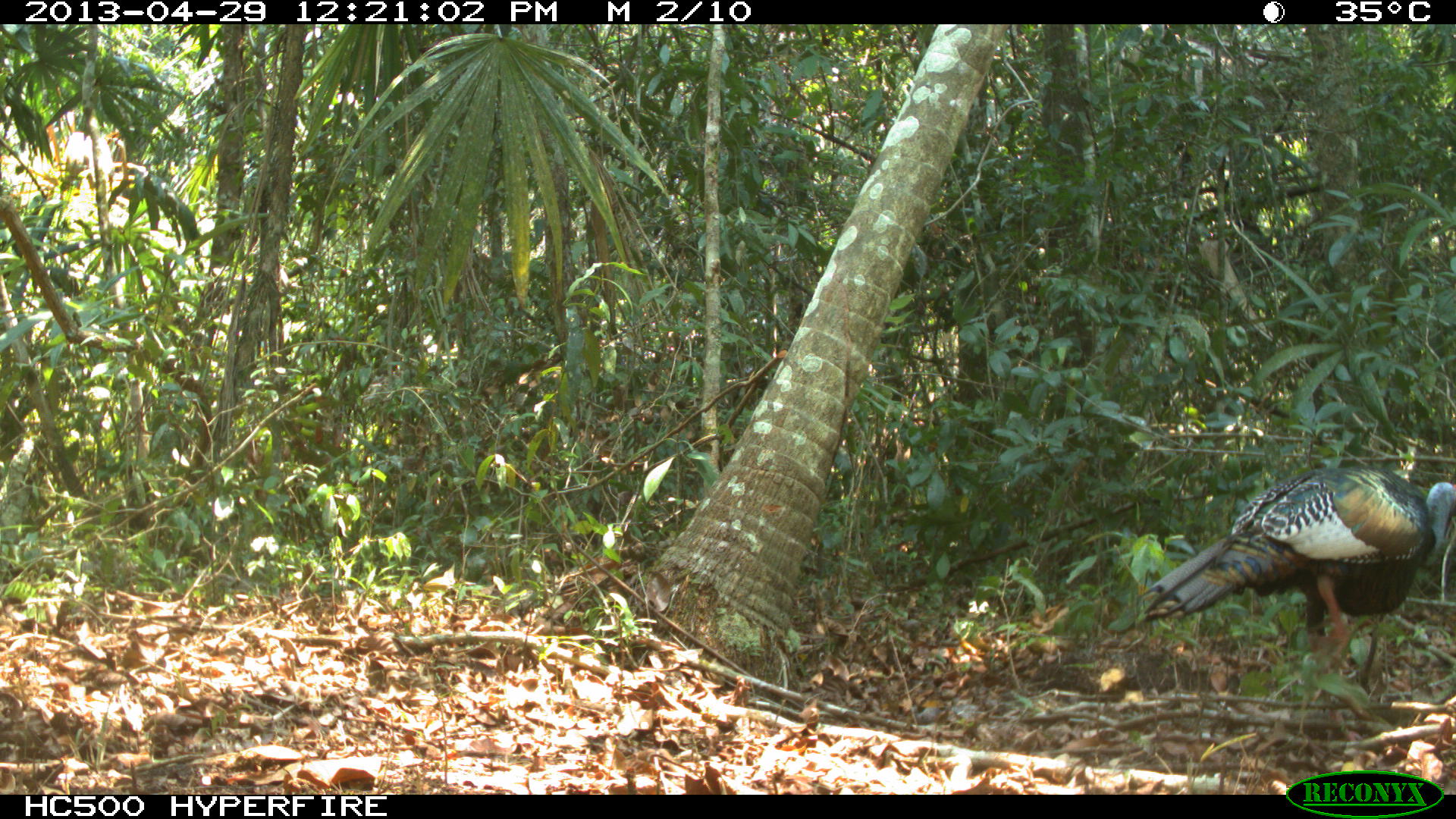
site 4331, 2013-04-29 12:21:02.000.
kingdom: Animalia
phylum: Chordata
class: Aves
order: Galliformes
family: Phasianidae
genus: Meleagris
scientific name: Meleagris ocellata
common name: ocellated turkey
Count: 1.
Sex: male.